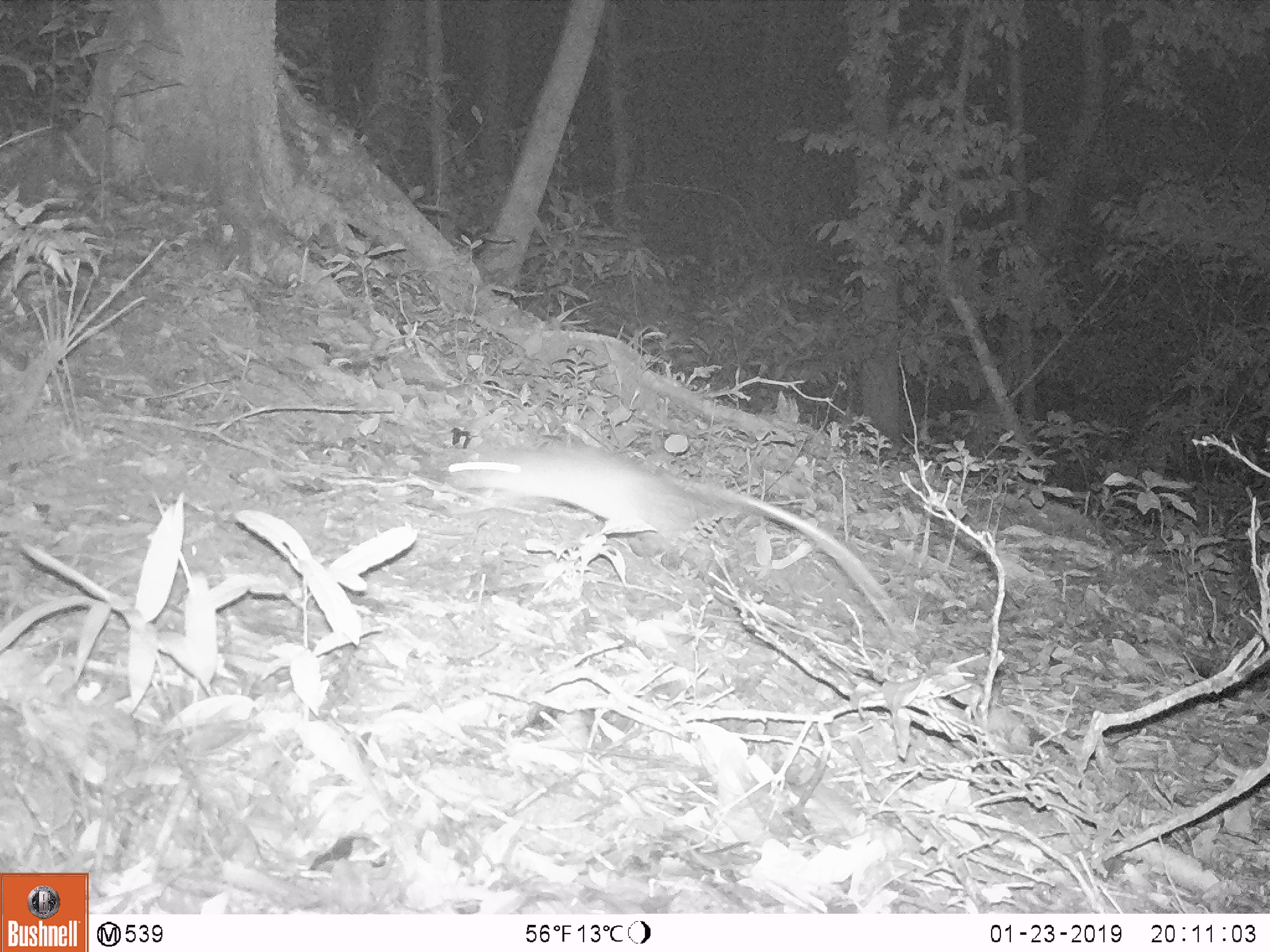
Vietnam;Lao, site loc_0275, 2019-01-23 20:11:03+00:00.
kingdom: Animalia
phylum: Chordata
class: Mammalia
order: Rodentia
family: Muridae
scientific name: Muridae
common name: old-world mice and rats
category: unidentified murid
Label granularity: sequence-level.